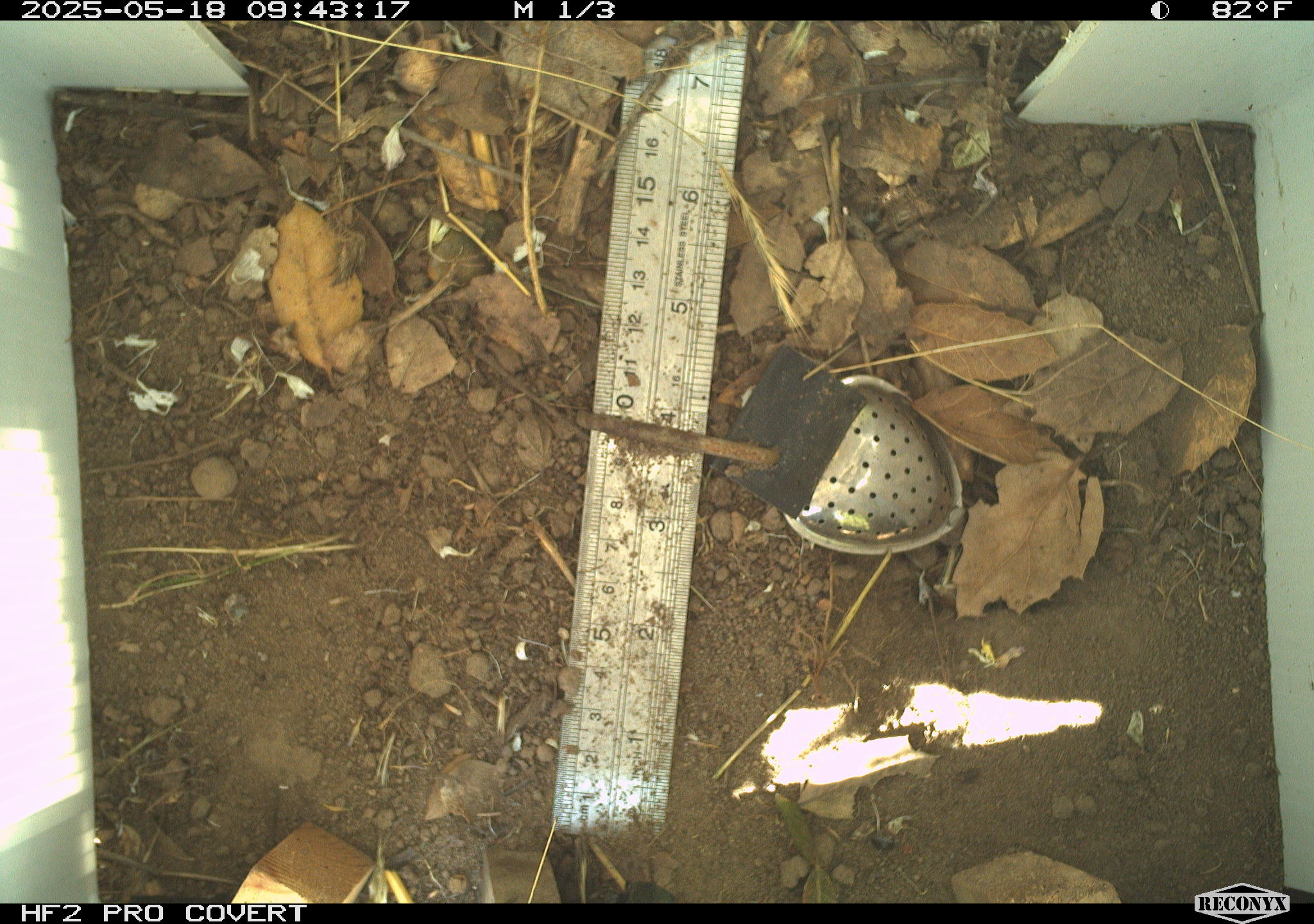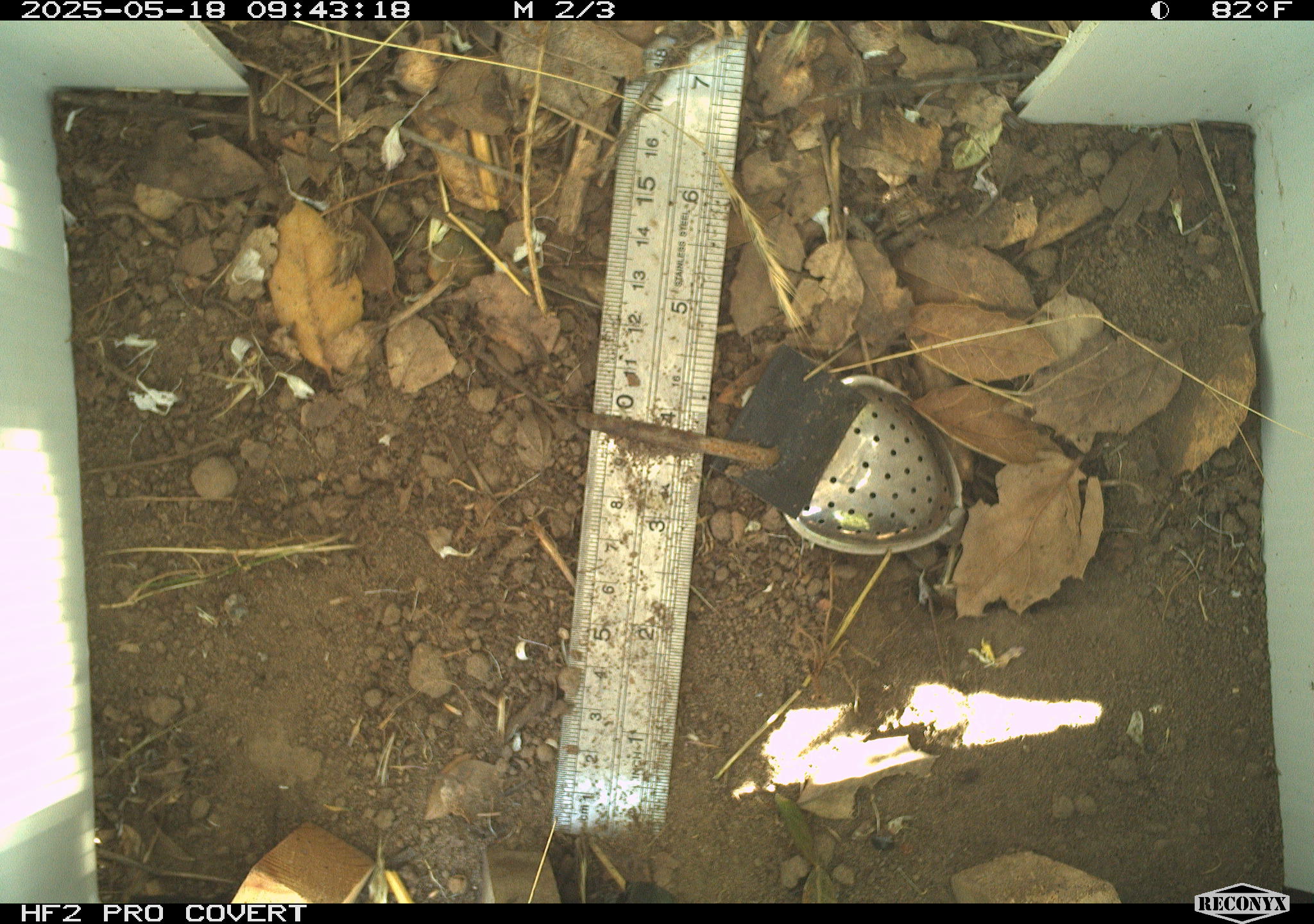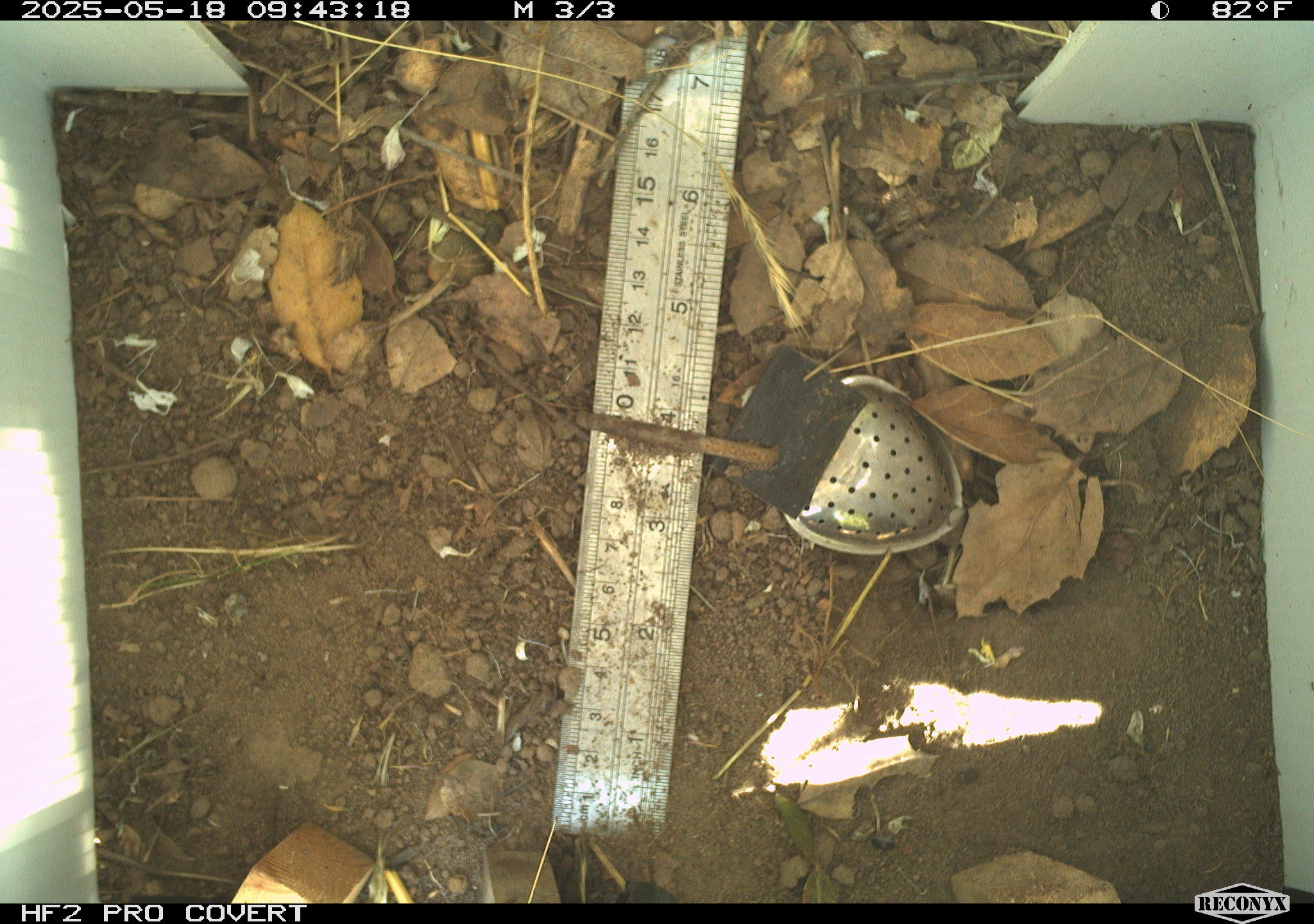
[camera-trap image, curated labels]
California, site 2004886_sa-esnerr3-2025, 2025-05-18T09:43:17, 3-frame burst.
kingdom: Animalia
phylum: Chordata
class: Reptilia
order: Squamata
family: Phrynosomatidae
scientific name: Phrynosomatidae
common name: north american spiny lizards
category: sceloporus/uta species